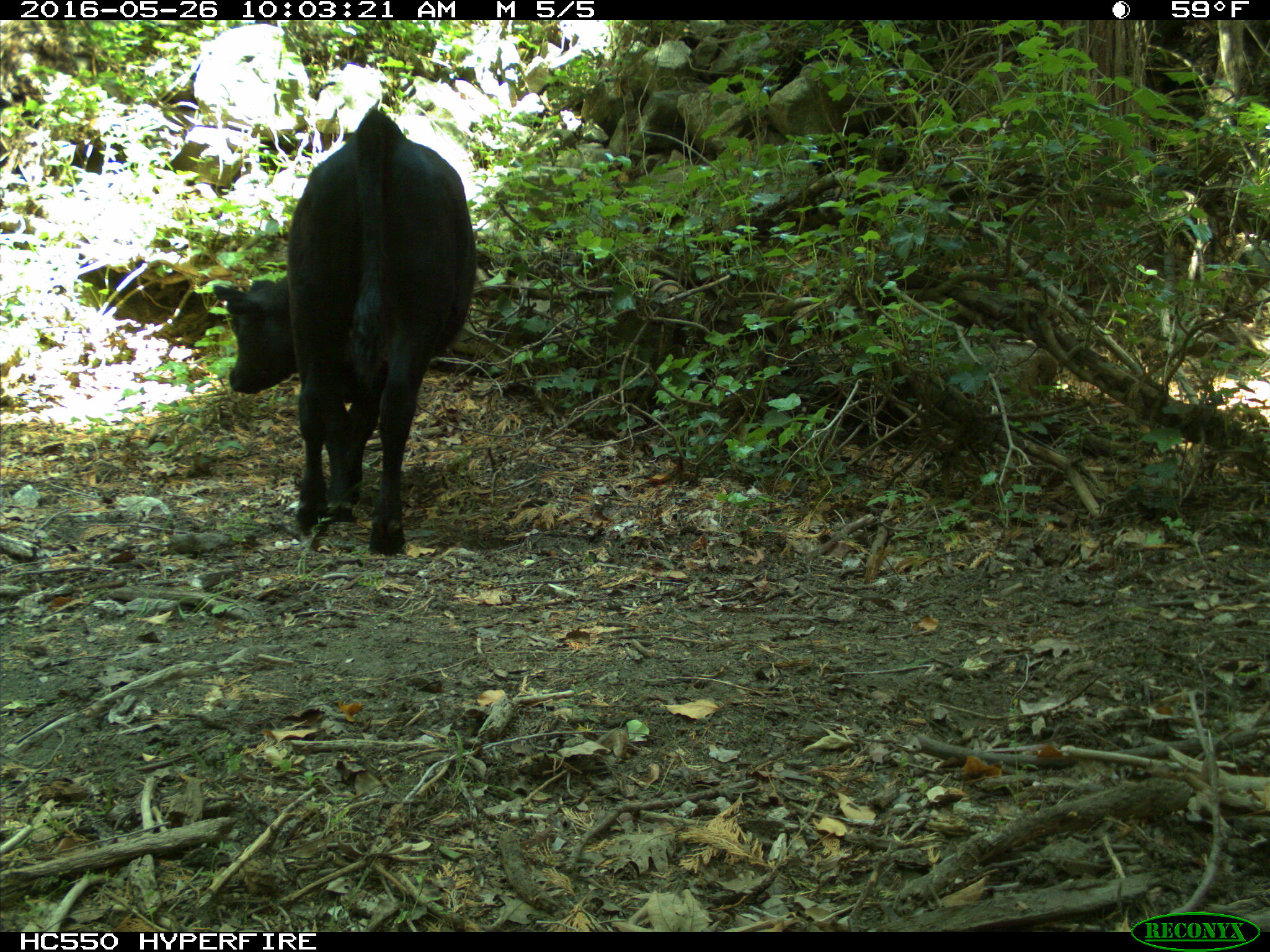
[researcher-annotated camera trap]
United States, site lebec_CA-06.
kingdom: Animalia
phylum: Chordata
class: Mammalia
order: Artiodactyla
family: Bovidae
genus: Bos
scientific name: Bos taurus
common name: domestic cow